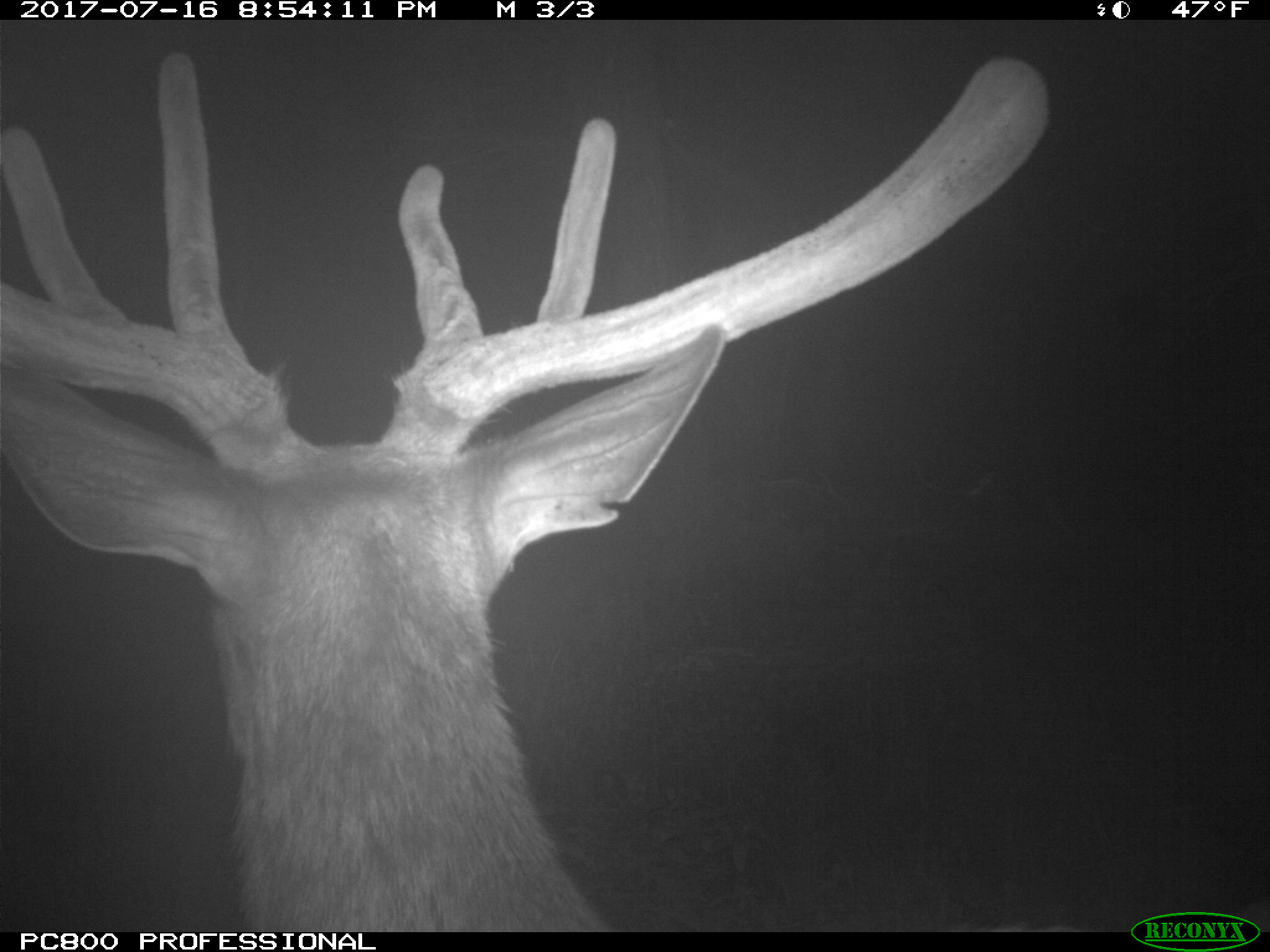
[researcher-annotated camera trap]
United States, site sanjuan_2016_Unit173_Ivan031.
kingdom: Animalia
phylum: Chordata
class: Mammalia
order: Artiodactyla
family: Cervidae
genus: Cervus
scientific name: Cervus elaphus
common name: red deer